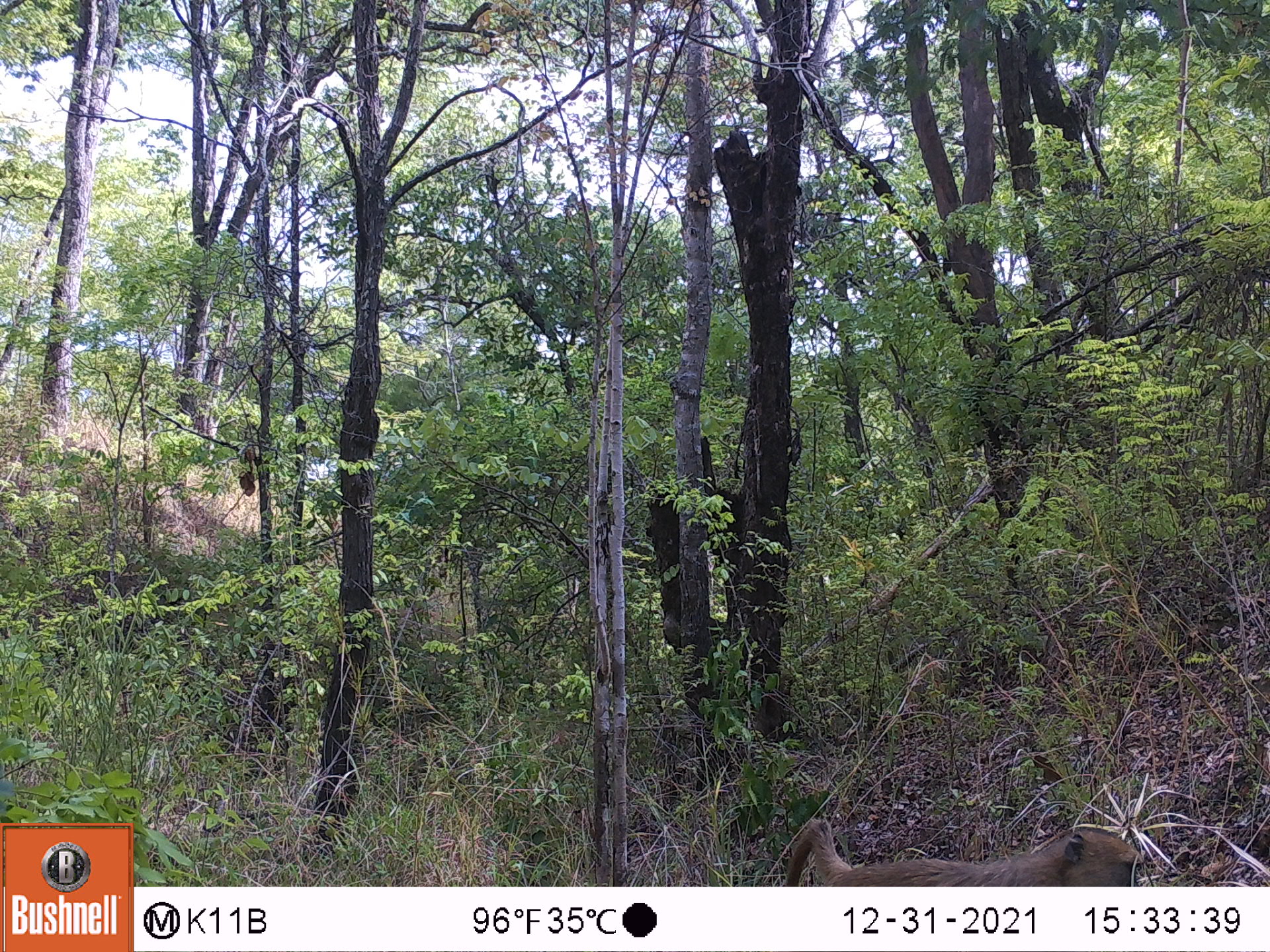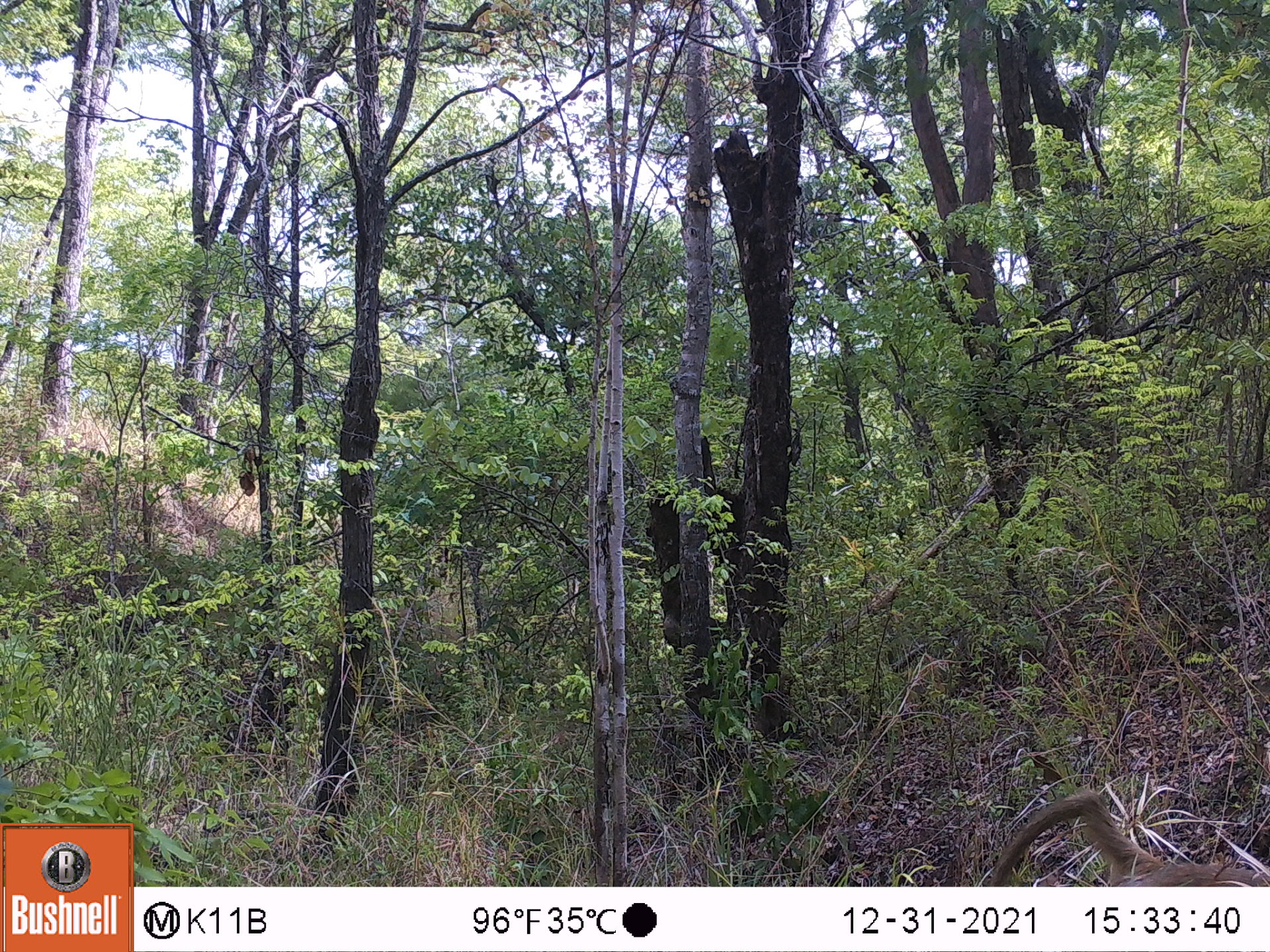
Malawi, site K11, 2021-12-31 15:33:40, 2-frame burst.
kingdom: Animalia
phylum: Chordata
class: Mammalia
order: Primates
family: Cercopithecidae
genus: Papio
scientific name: Papio cynocephalus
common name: yellow baboon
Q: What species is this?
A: Yellow baboon (Papio cynocephalus).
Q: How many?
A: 1.